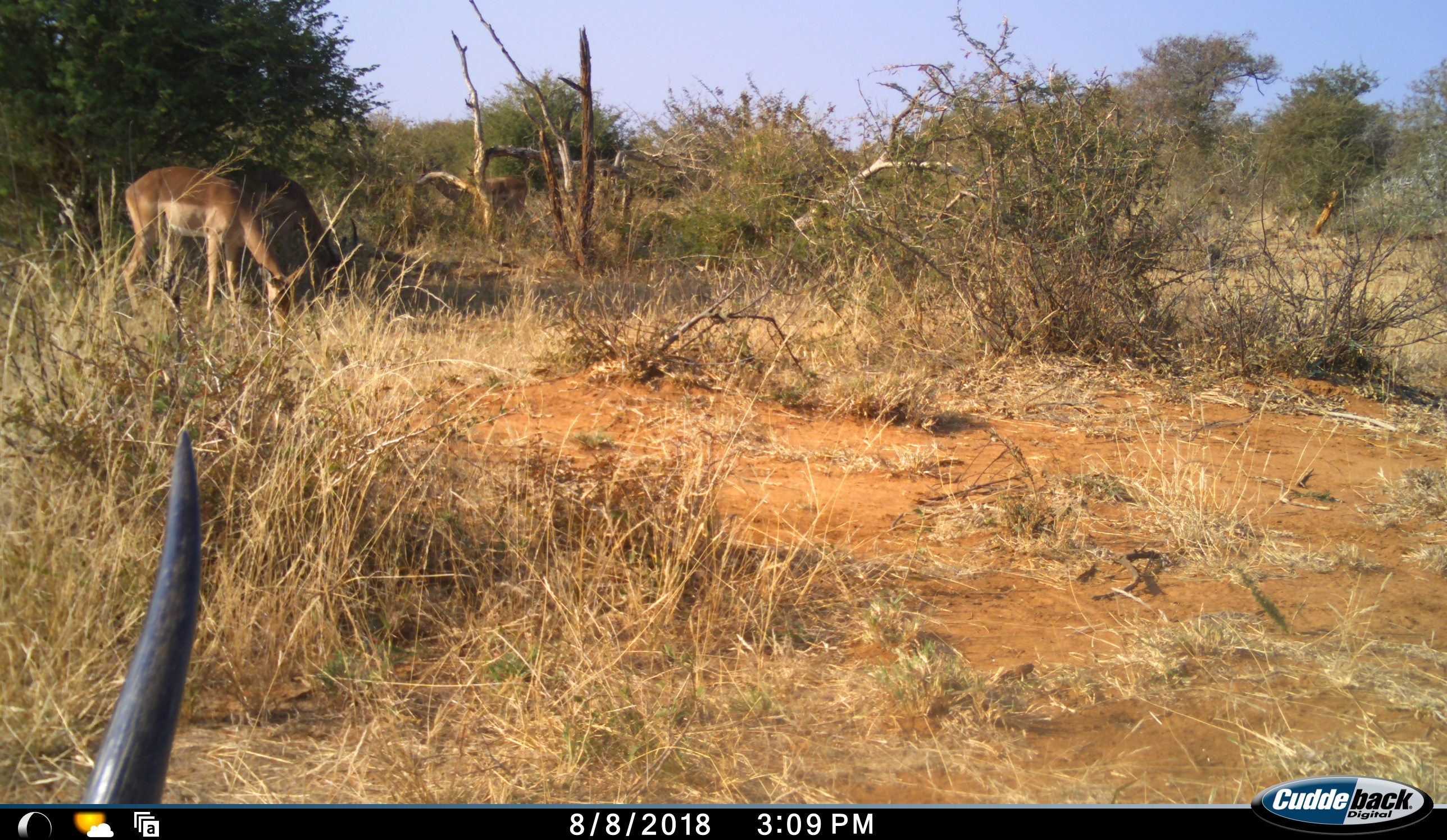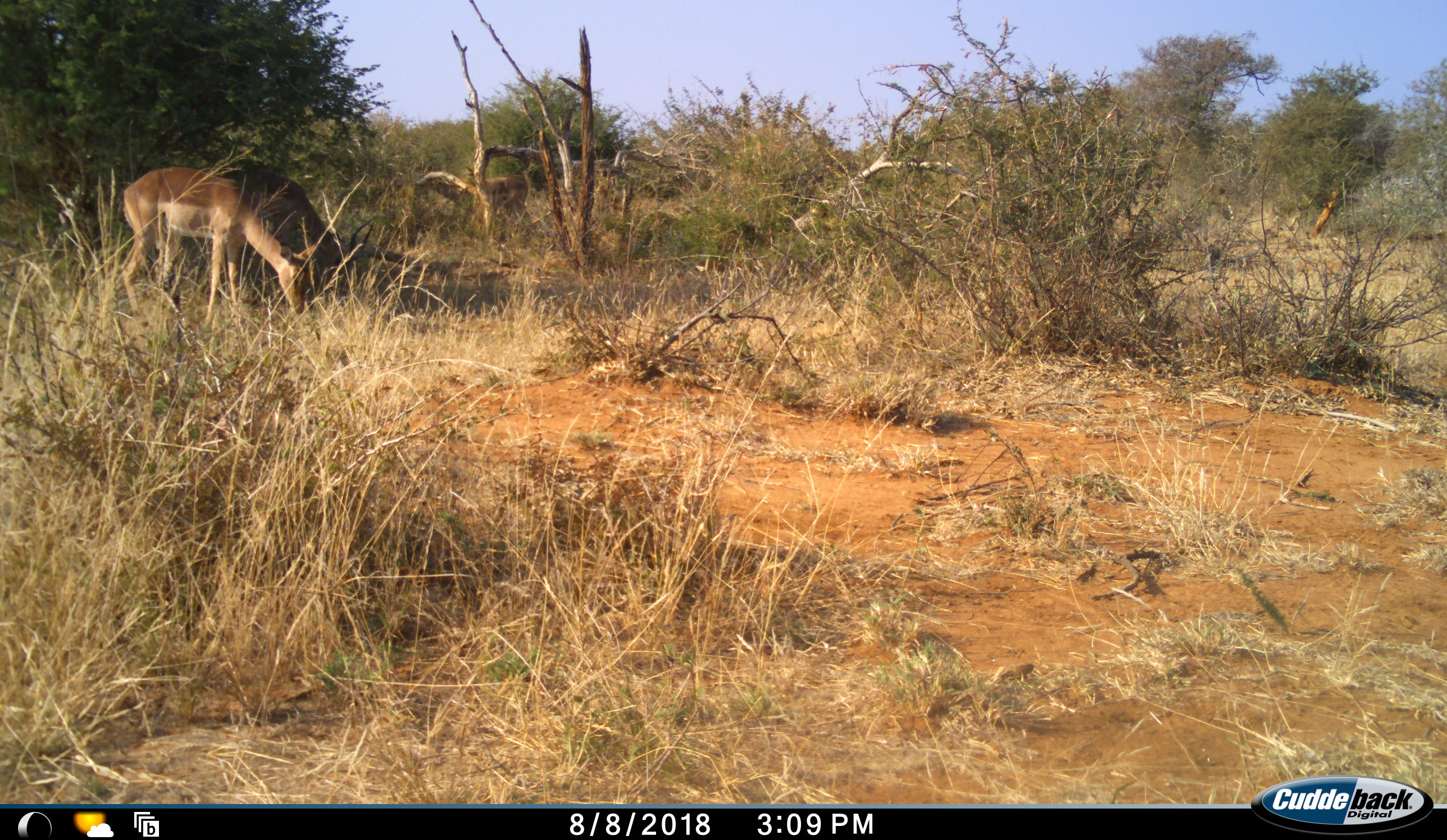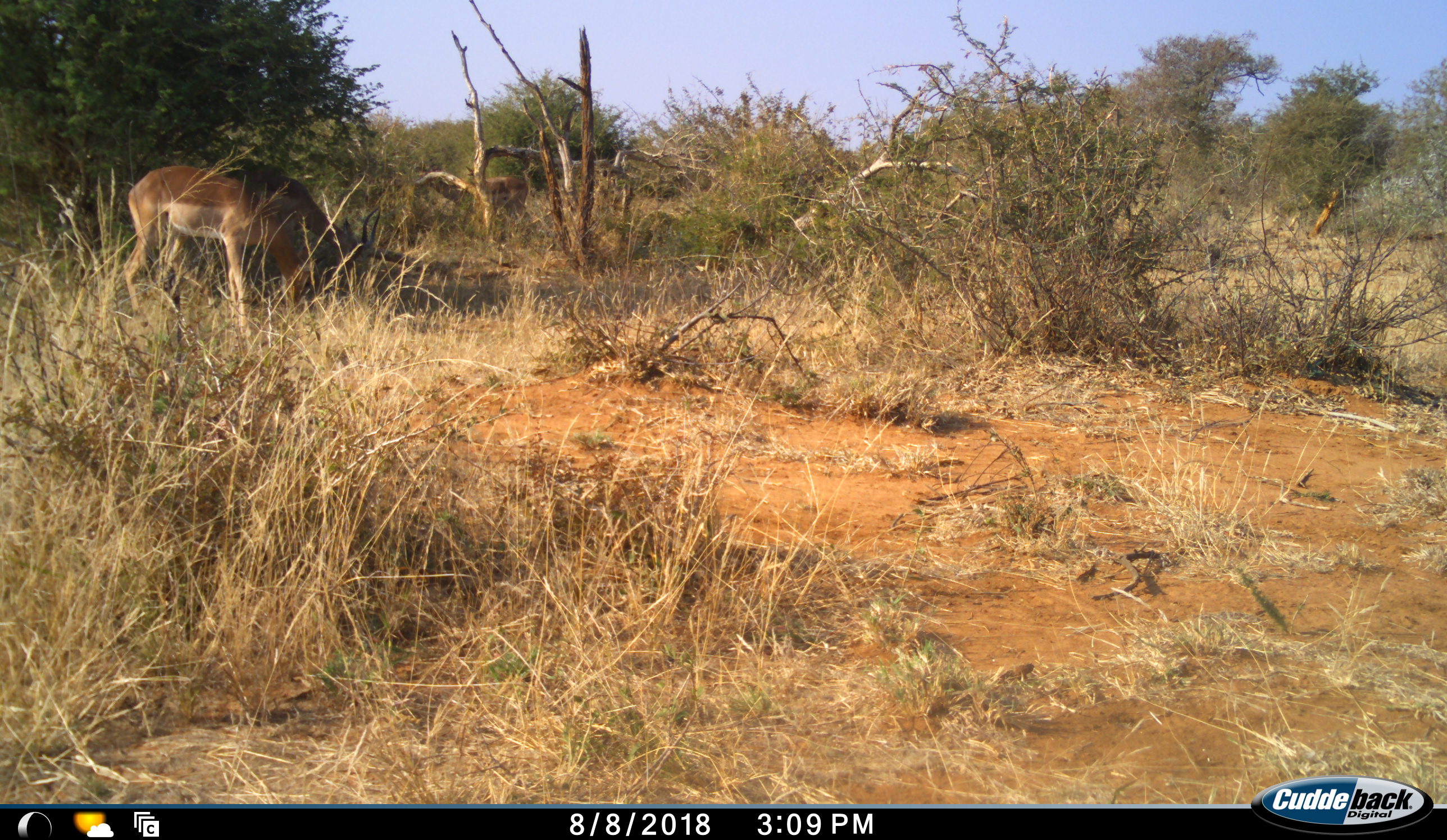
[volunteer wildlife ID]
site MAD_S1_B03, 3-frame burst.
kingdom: Animalia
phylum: Chordata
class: Mammalia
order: Artiodactyla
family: Bovidae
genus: Aepyceros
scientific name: Aepyceros melampus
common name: impala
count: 3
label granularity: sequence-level